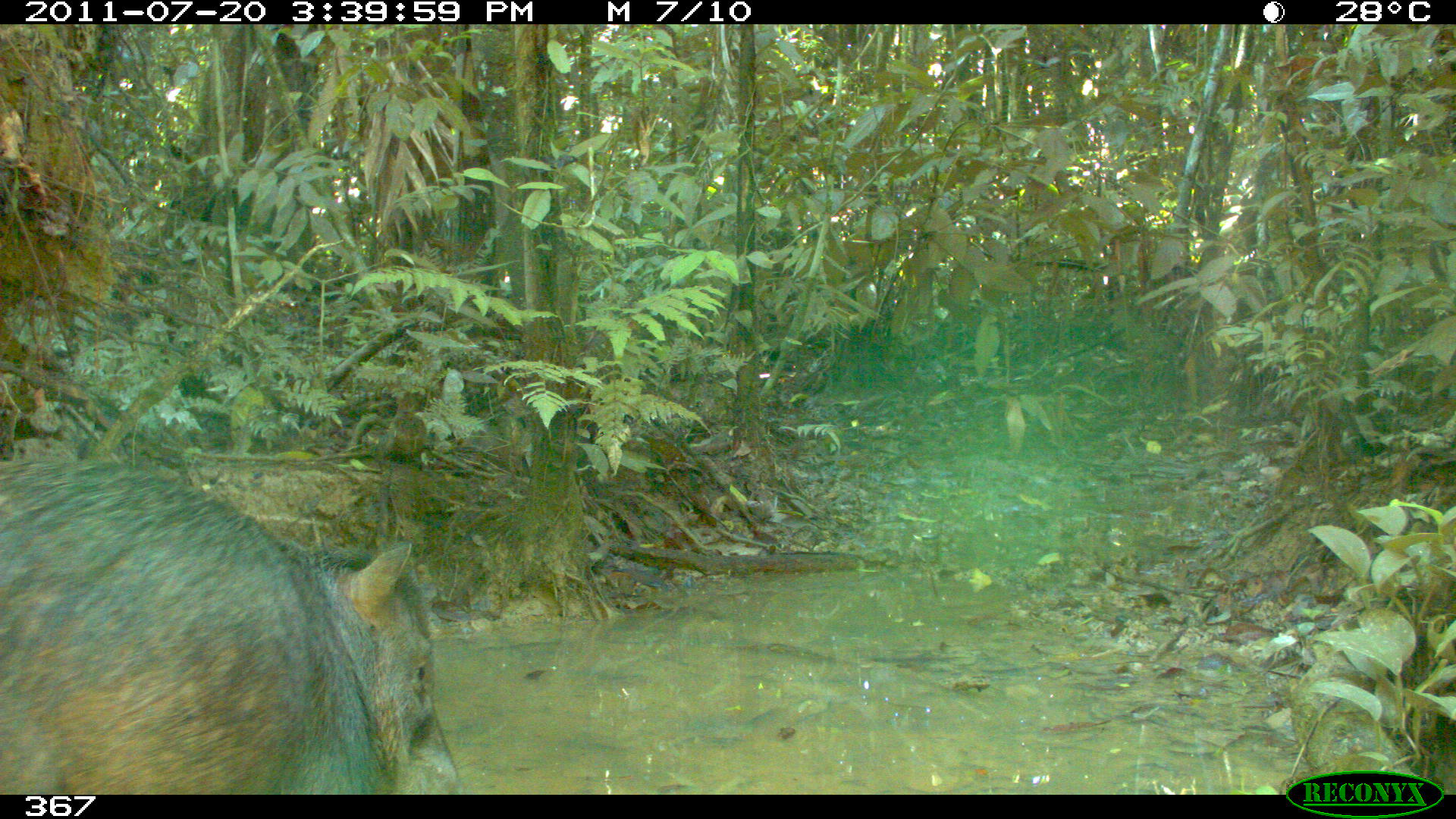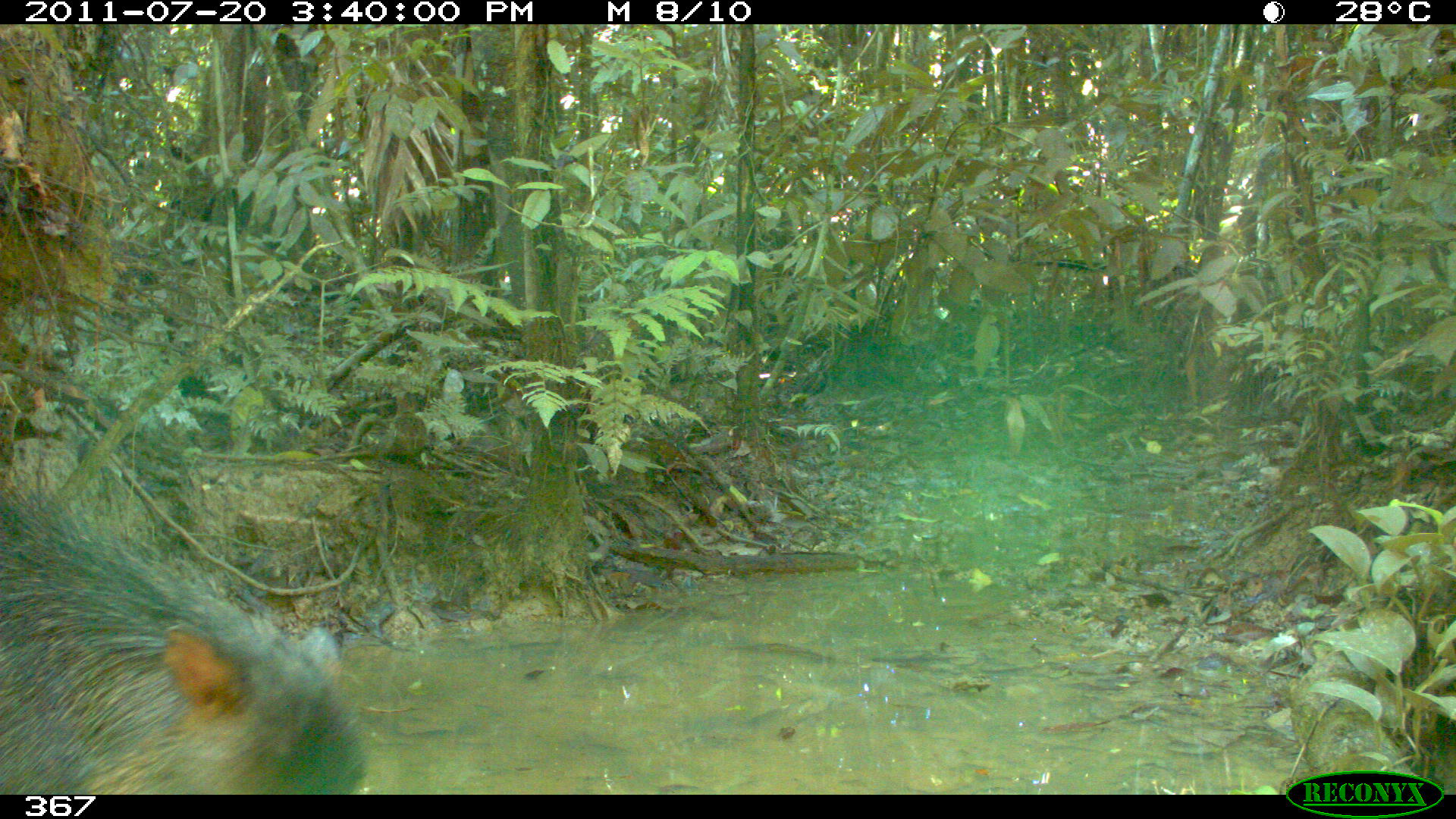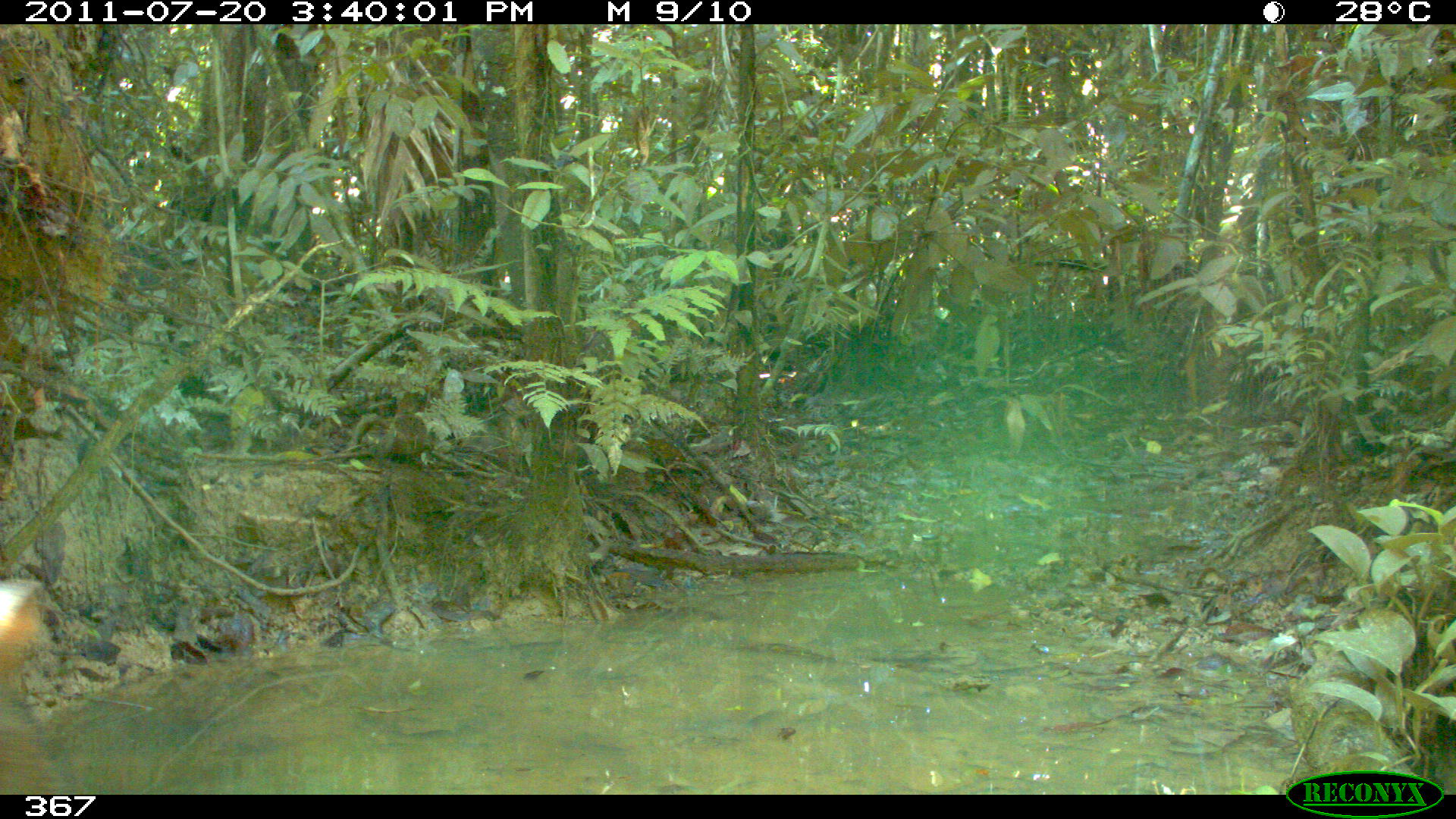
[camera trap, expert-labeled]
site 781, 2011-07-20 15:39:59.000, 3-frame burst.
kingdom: Animalia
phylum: Chordata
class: Mammalia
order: Artiodactyla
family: Tayassuidae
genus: Pecari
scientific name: Pecari tajacu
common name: collared peccary